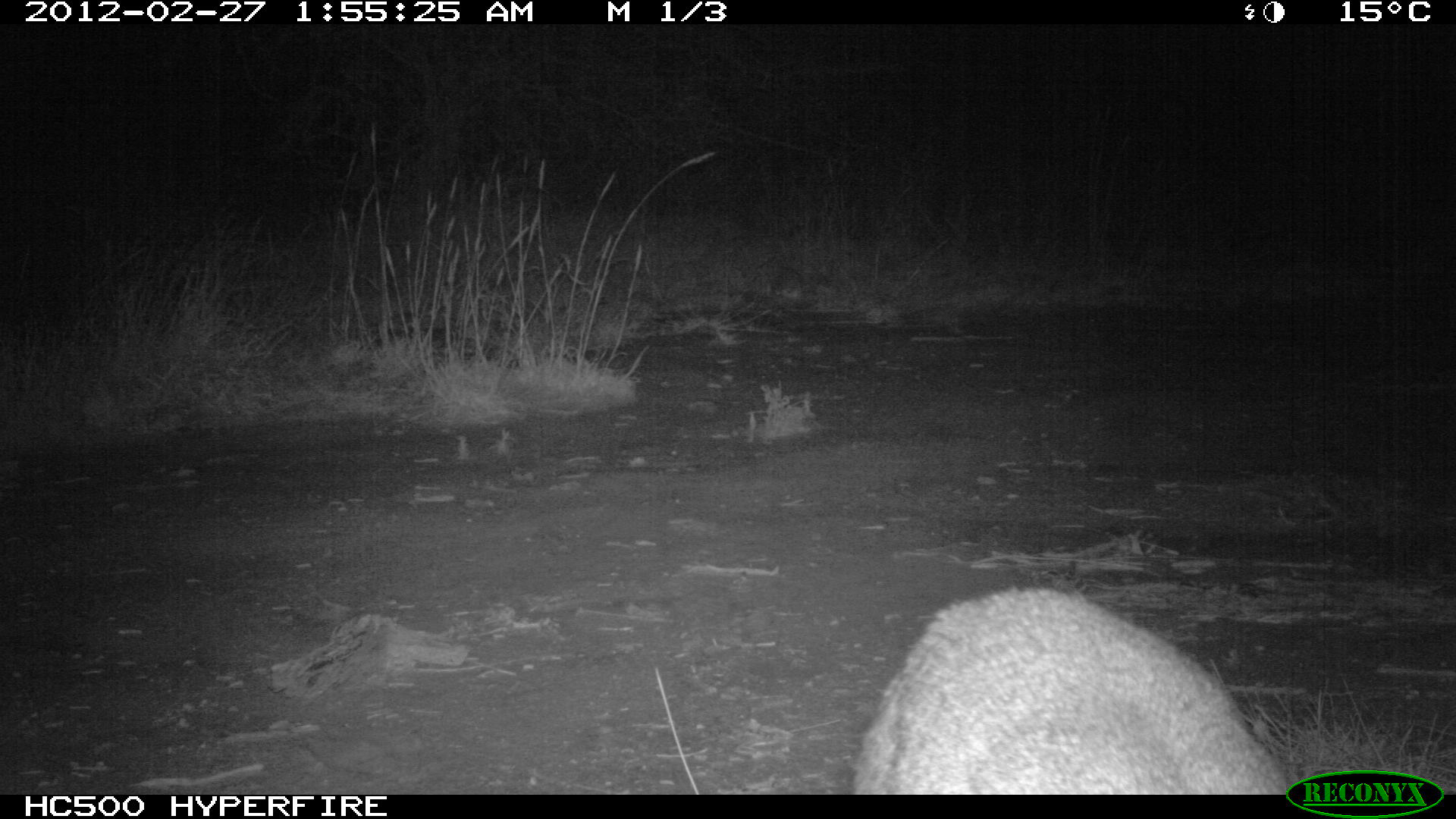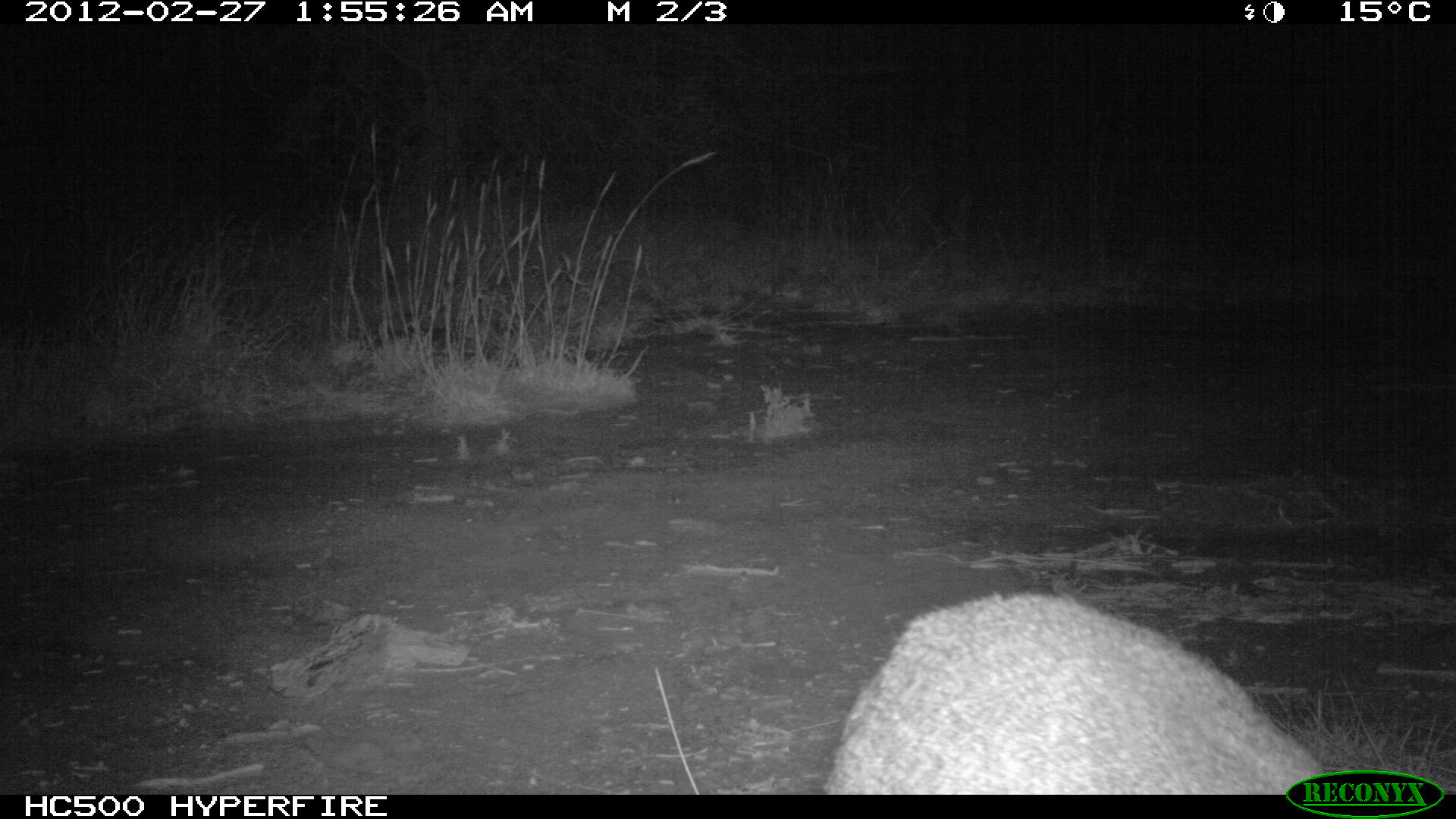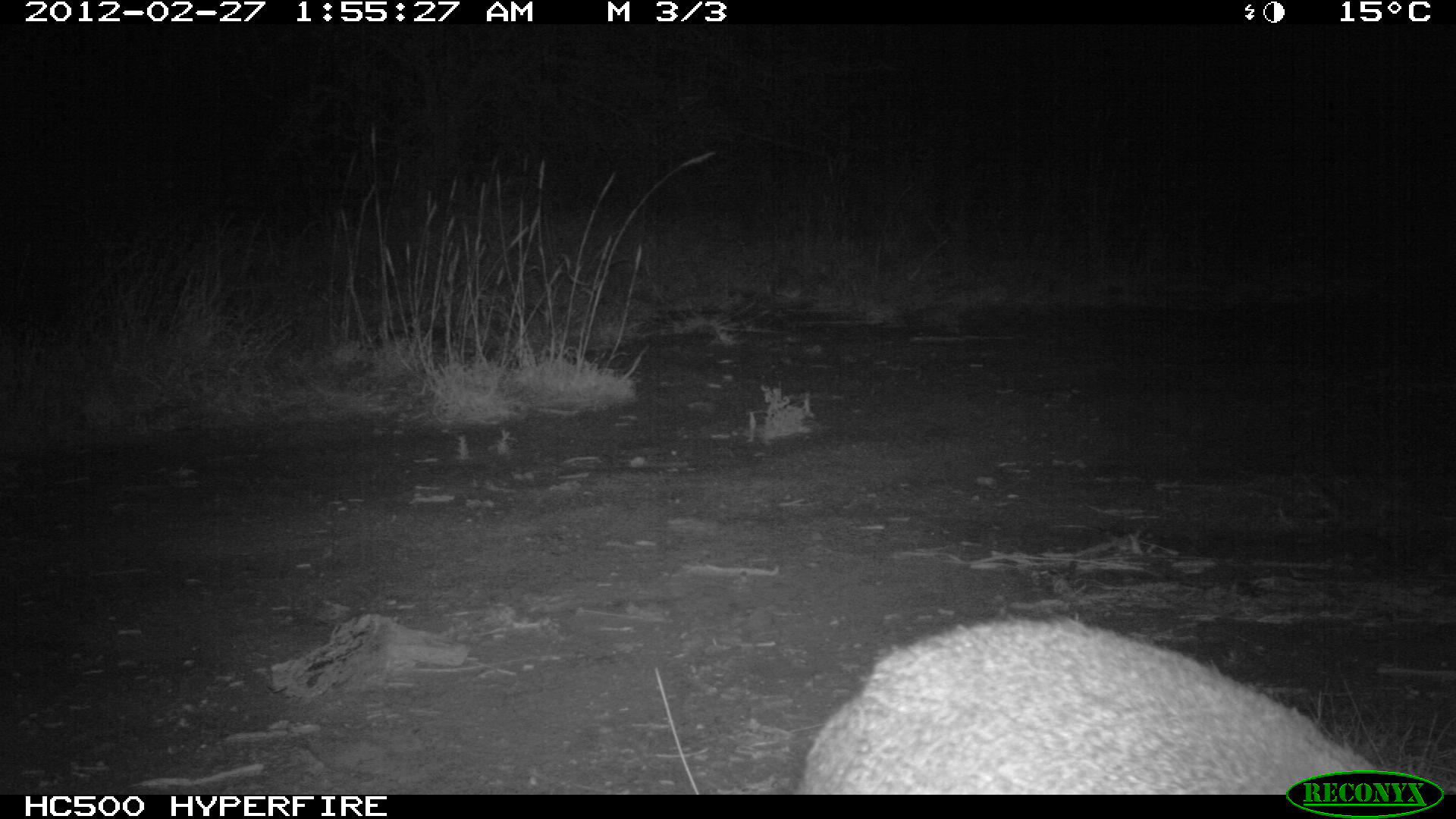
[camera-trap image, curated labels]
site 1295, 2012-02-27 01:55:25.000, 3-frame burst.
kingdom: Animalia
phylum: Chordata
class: Mammalia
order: Artiodactyla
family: Bovidae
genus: Madoqua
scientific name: Madoqua guentheri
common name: günther's dik-dik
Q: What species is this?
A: Madoqua guentheri (günther's dik-dik).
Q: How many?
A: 1.